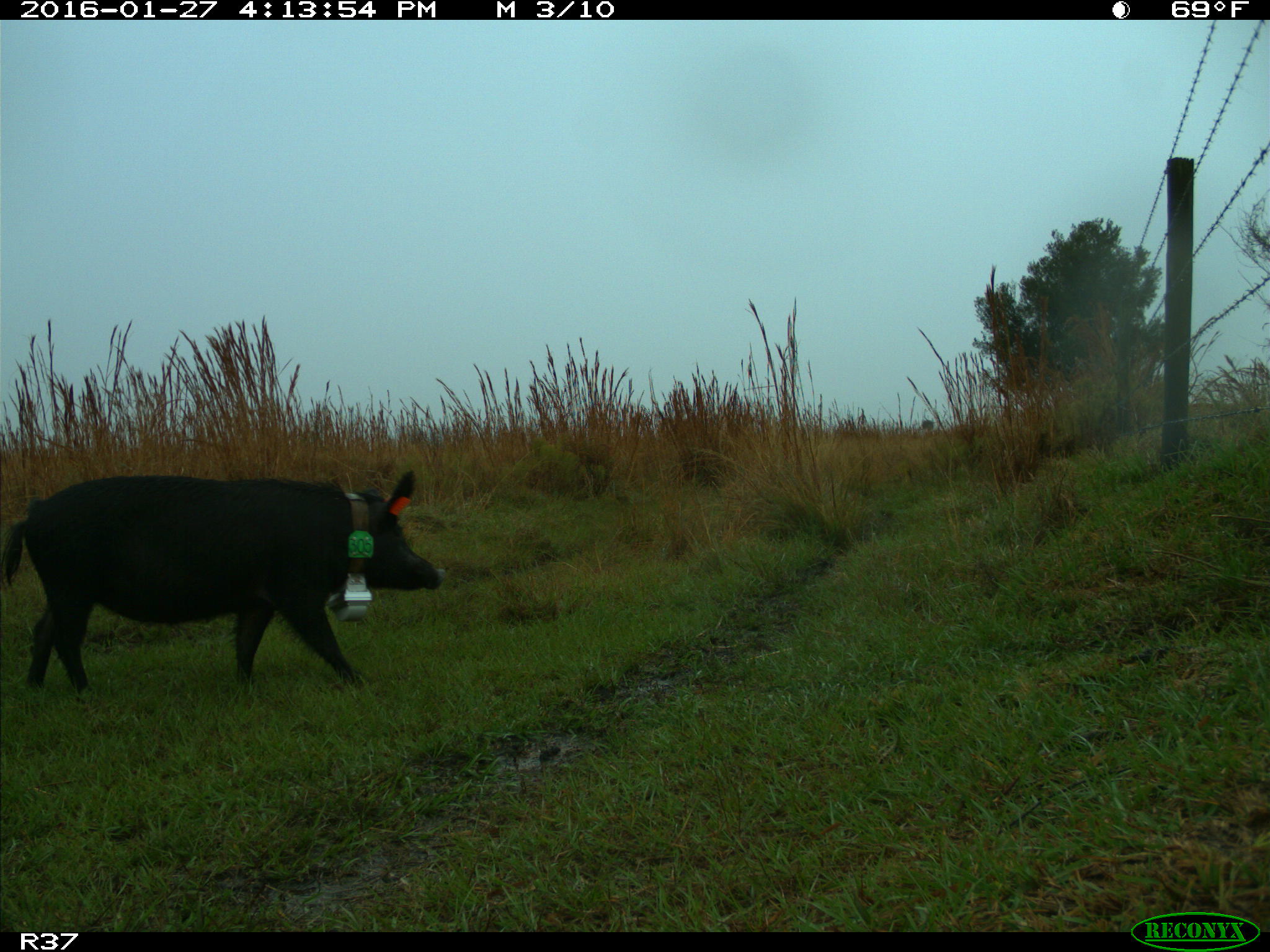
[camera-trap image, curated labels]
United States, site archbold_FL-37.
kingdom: Animalia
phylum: Chordata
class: Mammalia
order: Artiodactyla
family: Suidae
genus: Sus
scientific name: Sus scrofa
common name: wild boar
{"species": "Sus scrofa (wild boar)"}